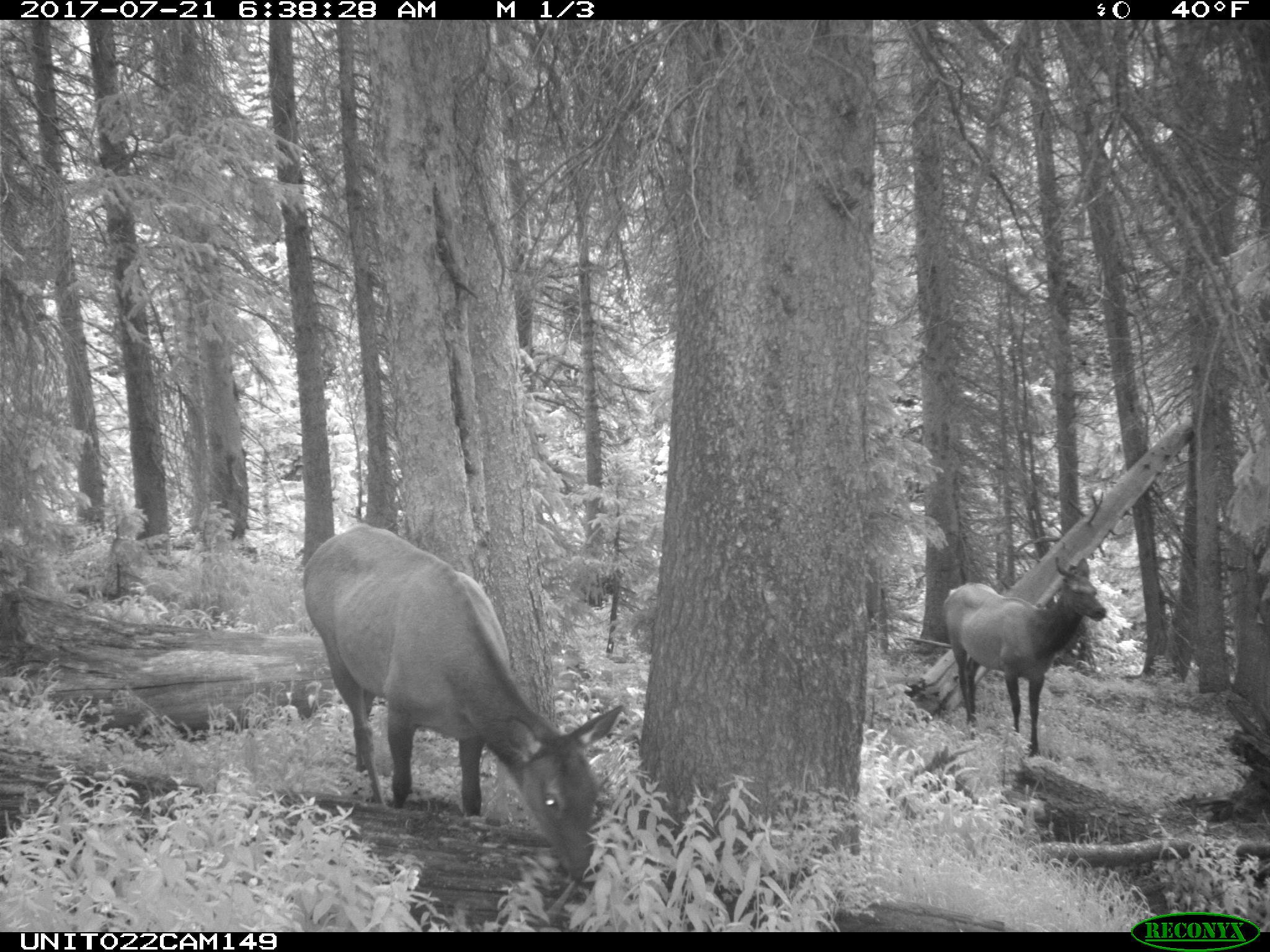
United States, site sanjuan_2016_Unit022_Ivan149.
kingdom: Animalia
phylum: Chordata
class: Mammalia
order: Artiodactyla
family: Cervidae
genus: Cervus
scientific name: Cervus elaphus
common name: red deer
Cervus elaphus (red deer).